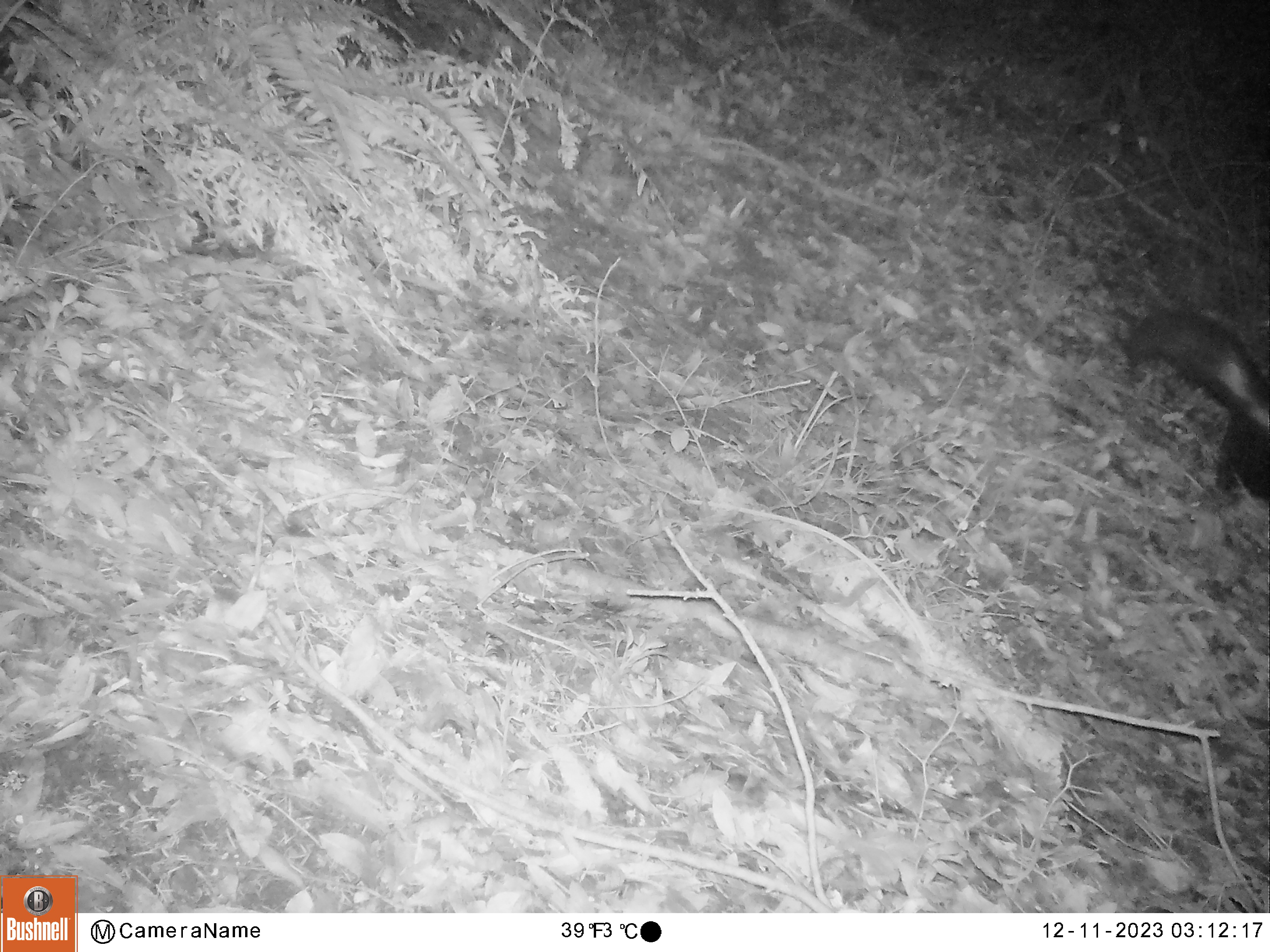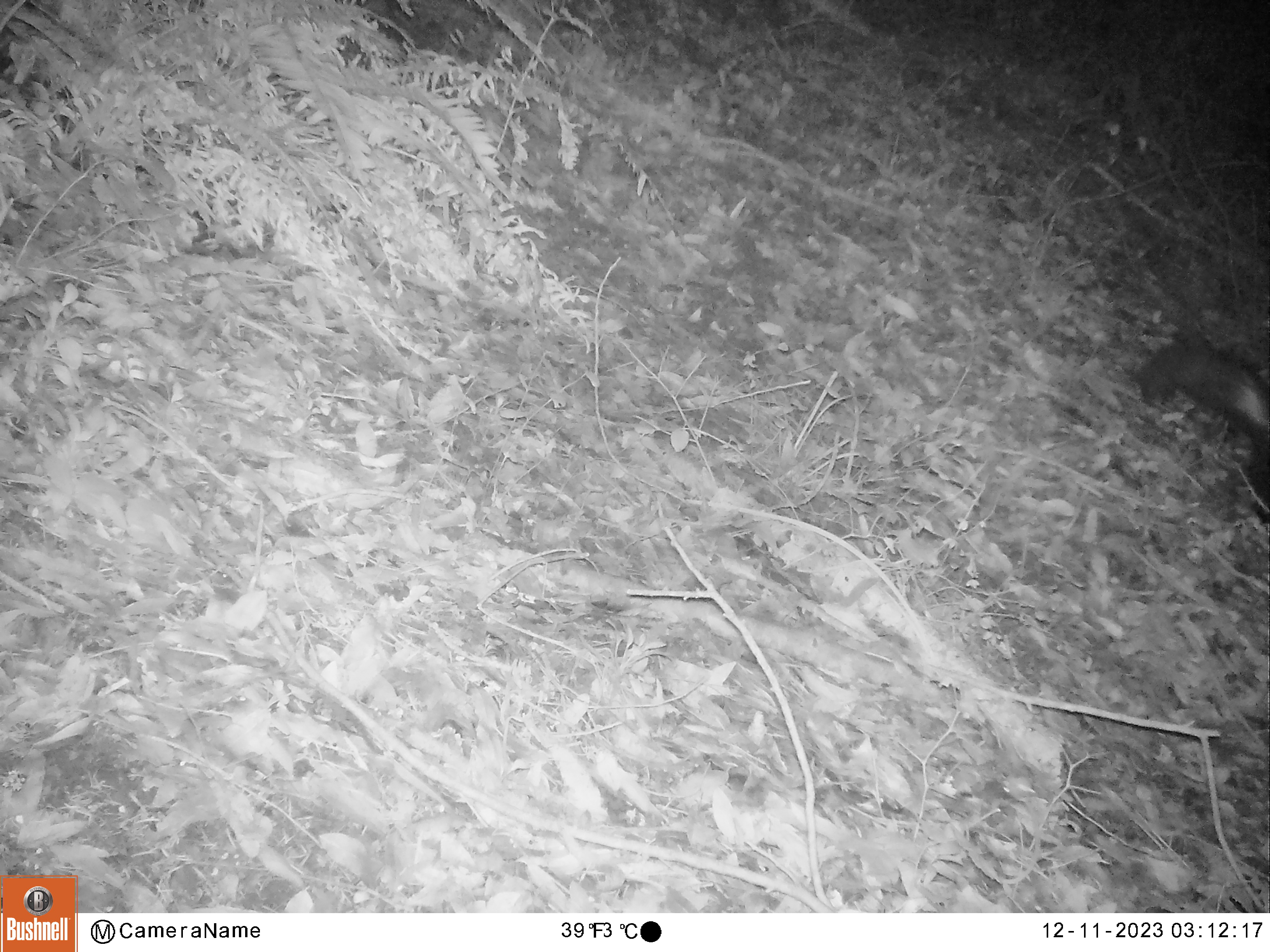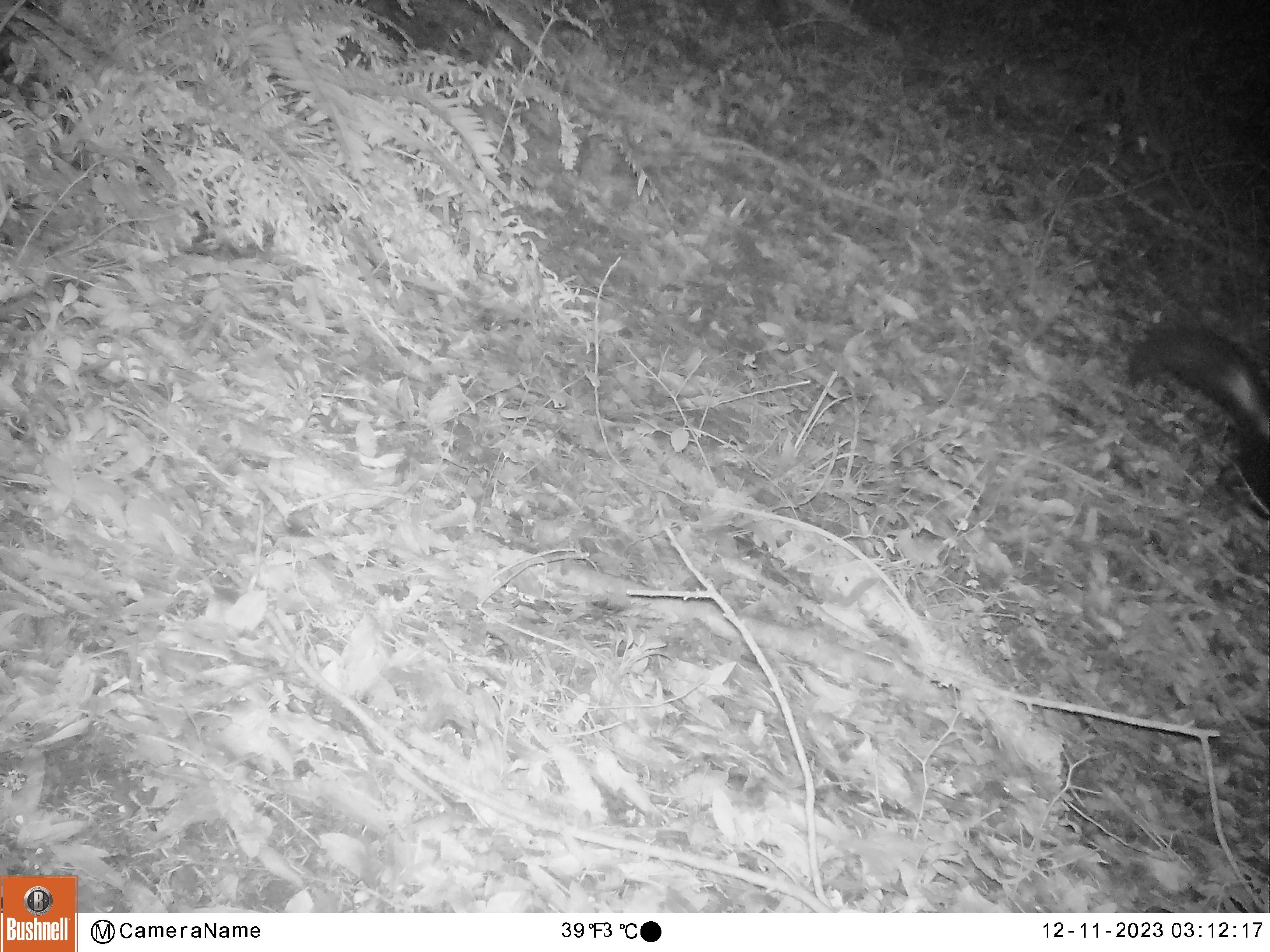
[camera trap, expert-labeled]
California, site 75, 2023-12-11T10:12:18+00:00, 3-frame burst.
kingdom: Animalia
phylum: Chordata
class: Mammalia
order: Carnivora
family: Mephitidae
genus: Mephitis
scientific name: Mephitis mephitis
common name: striped skunk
Striped skunk (Mephitis mephitis).